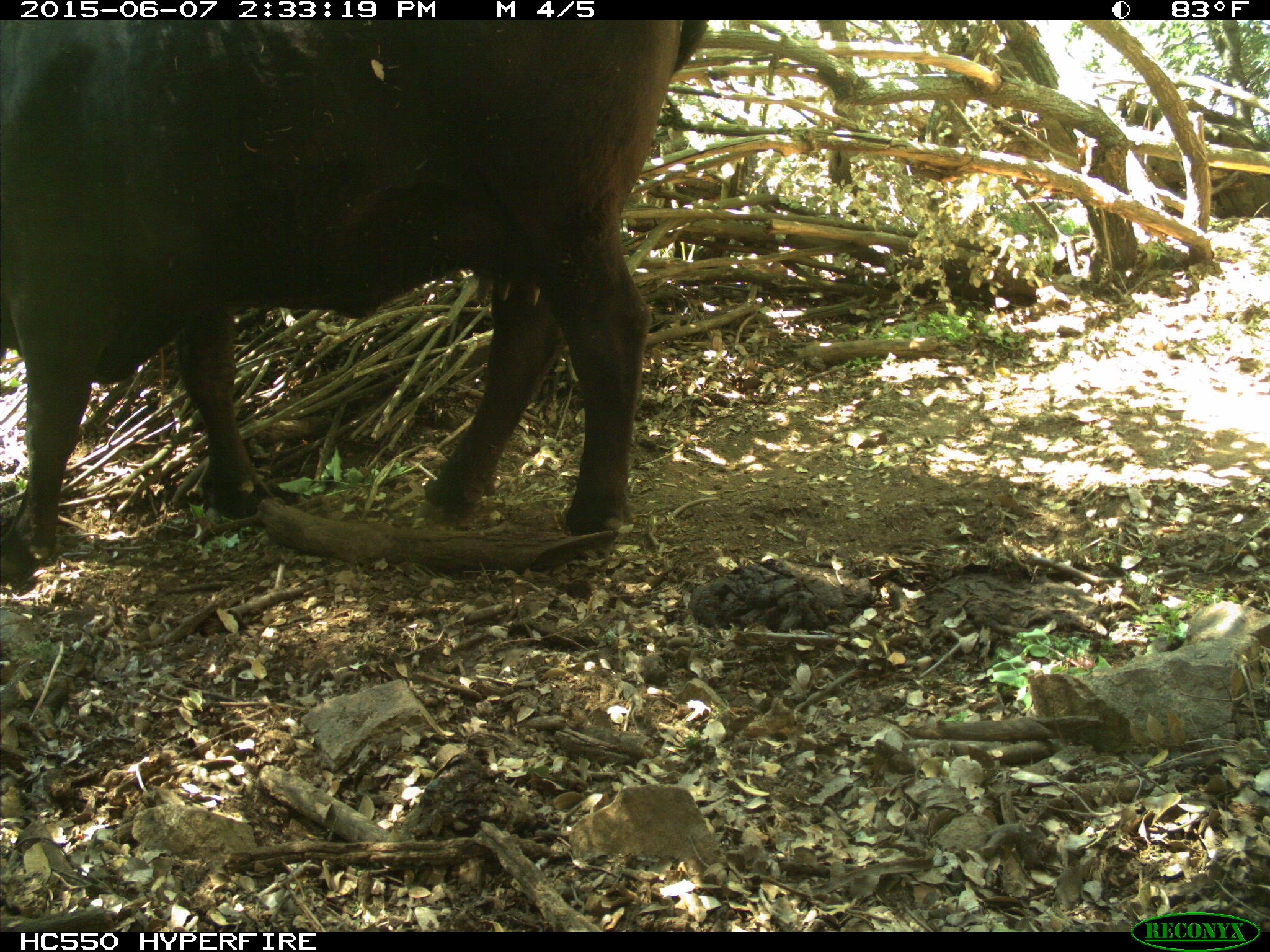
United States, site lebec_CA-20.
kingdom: Animalia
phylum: Chordata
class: Mammalia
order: Artiodactyla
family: Bovidae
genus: Bos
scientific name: Bos taurus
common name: domestic cow